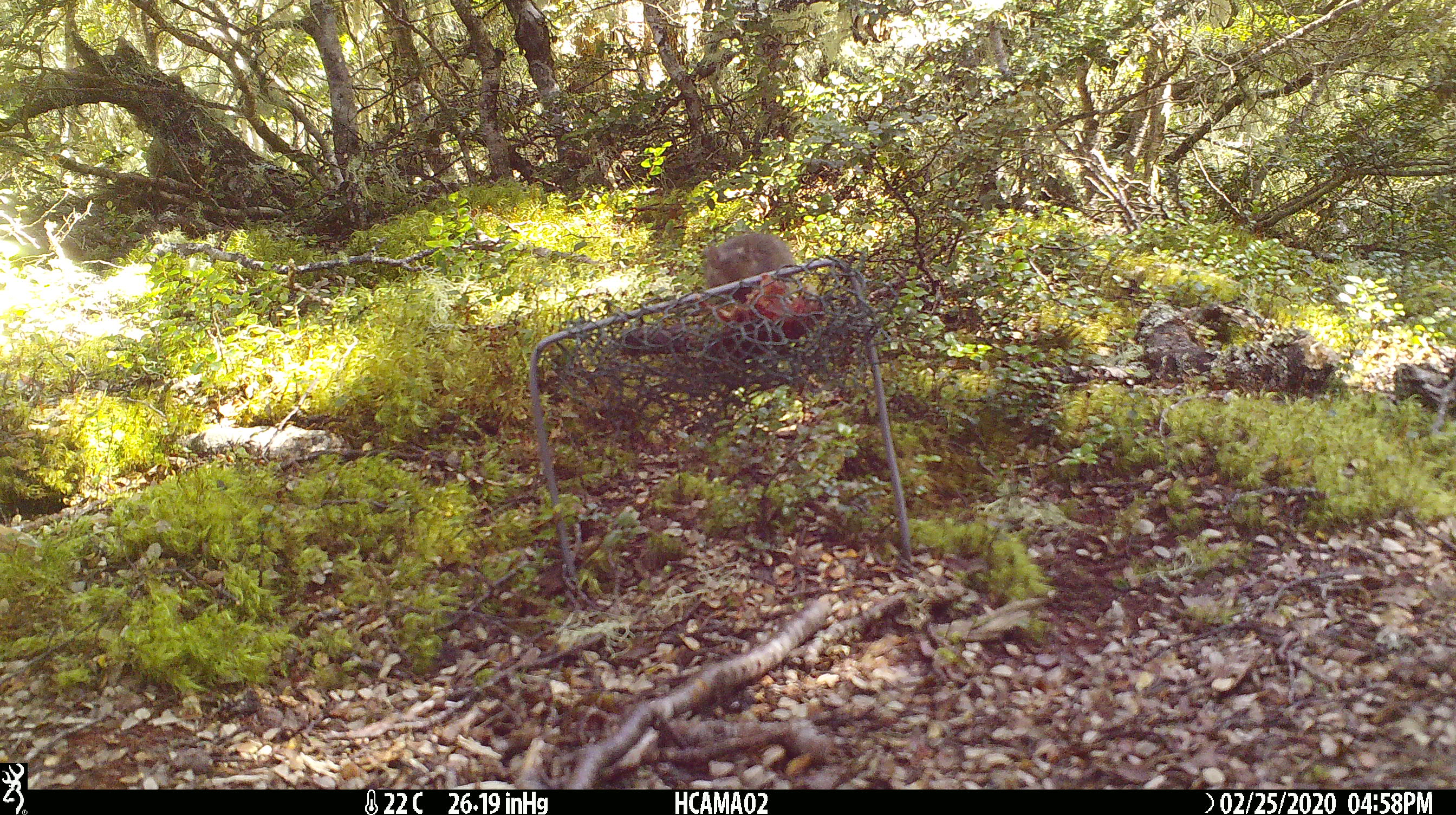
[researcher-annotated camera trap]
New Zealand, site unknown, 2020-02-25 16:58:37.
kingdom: Animalia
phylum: Chordata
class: Mammalia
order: Rodentia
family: Muridae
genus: Mus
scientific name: Mus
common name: mouse